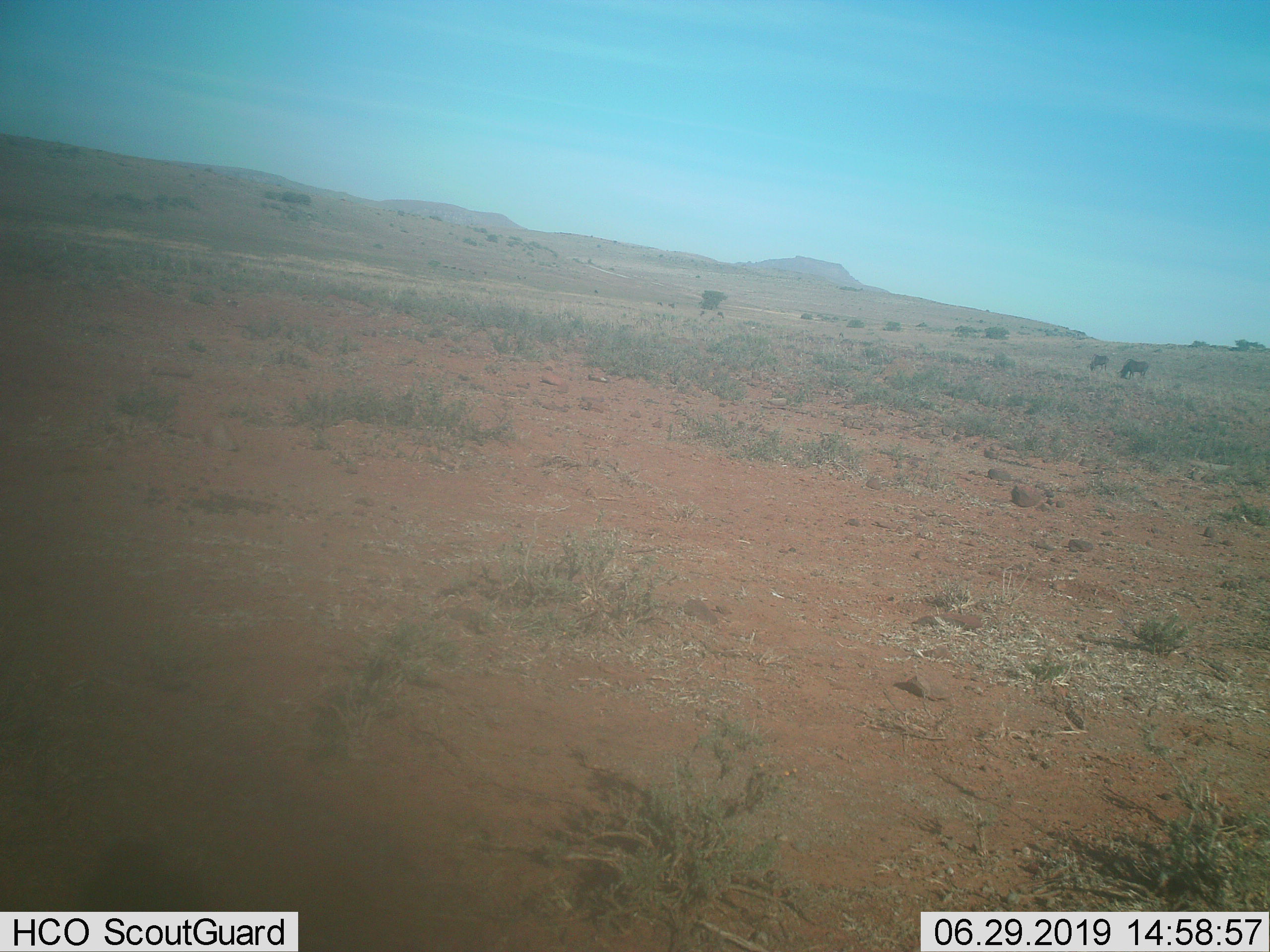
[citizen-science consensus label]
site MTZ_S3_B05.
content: unidentified animal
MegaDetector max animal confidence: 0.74